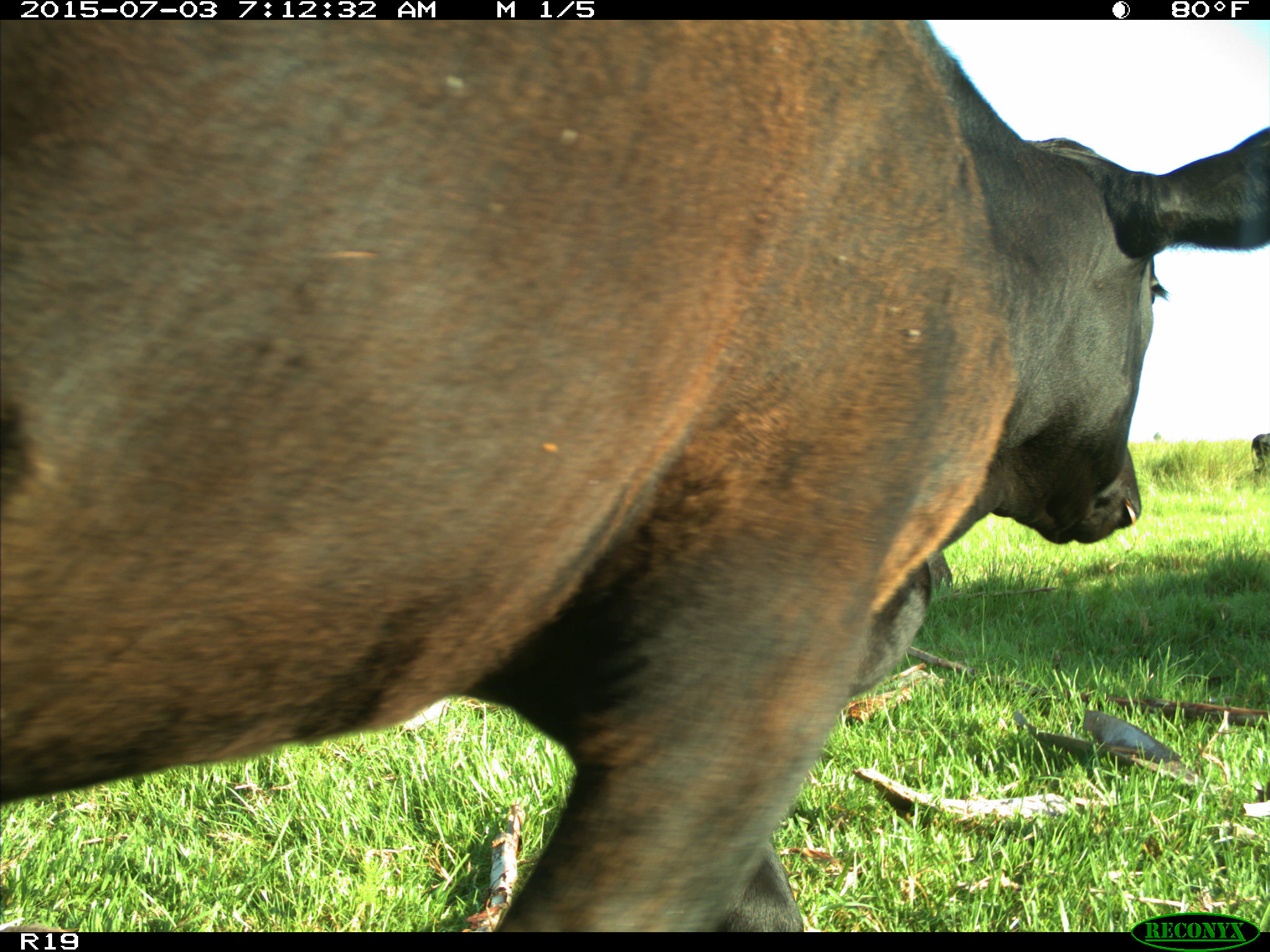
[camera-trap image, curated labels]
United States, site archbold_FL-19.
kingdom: Animalia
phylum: Chordata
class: Mammalia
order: Artiodactyla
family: Bovidae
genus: Bos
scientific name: Bos taurus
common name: domestic cow